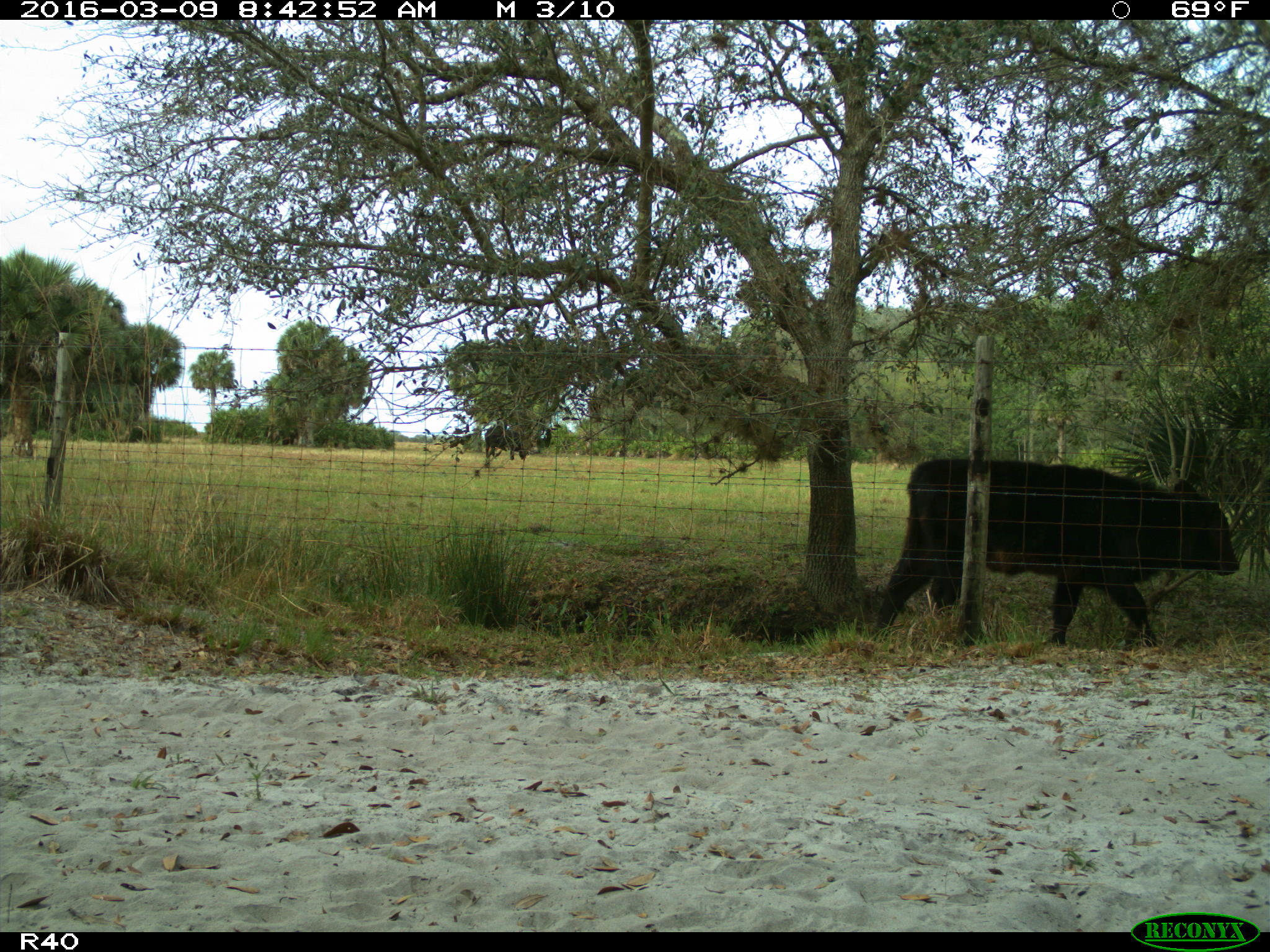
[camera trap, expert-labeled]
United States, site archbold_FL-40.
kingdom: Animalia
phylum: Chordata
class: Mammalia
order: Artiodactyla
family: Bovidae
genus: Bos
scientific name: Bos taurus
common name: domestic cow